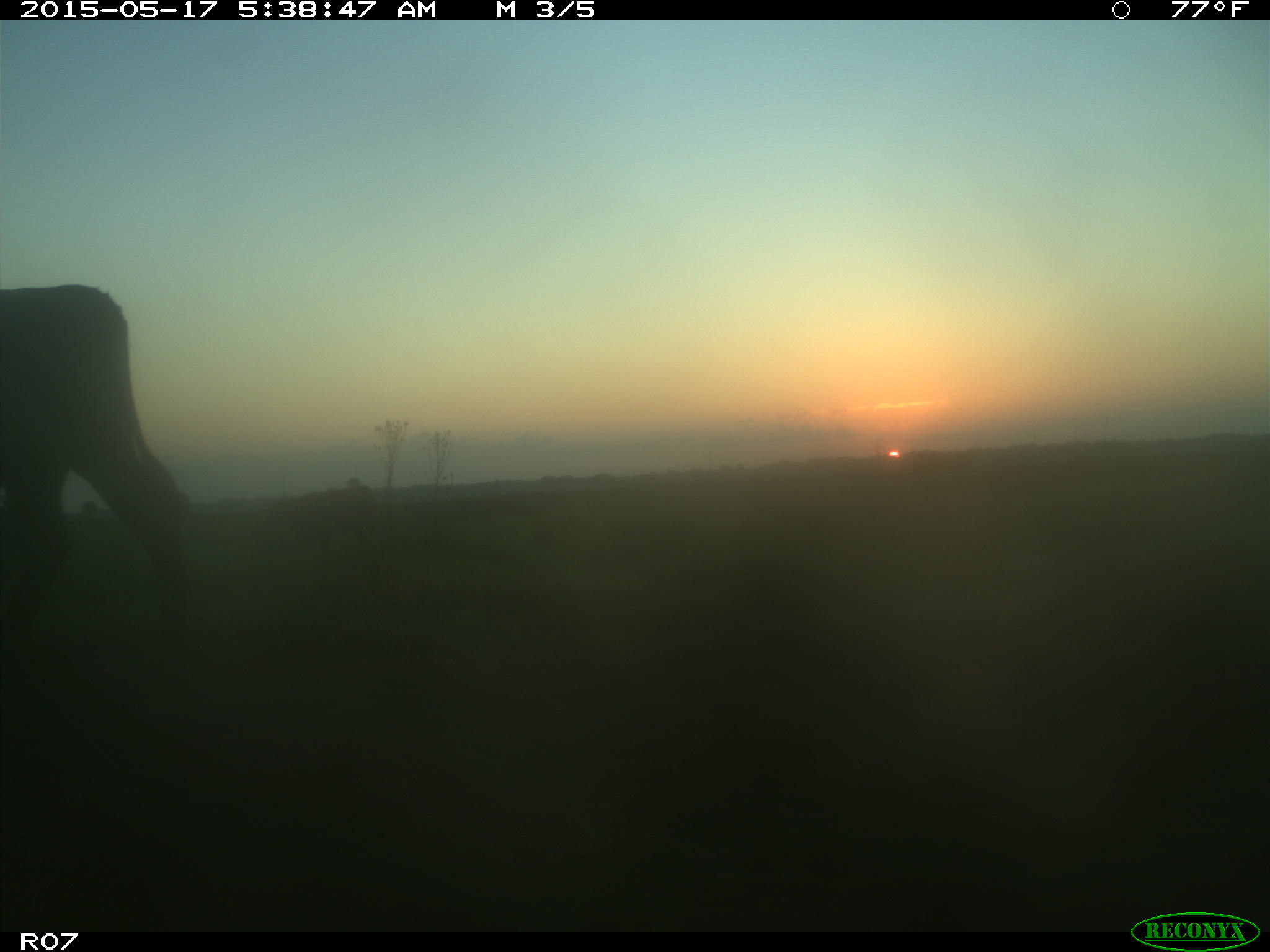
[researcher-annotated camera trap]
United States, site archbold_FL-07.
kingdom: Animalia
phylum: Chordata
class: Mammalia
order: Artiodactyla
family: Bovidae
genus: Bos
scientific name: Bos taurus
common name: domestic cow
Bos taurus (domestic cow).